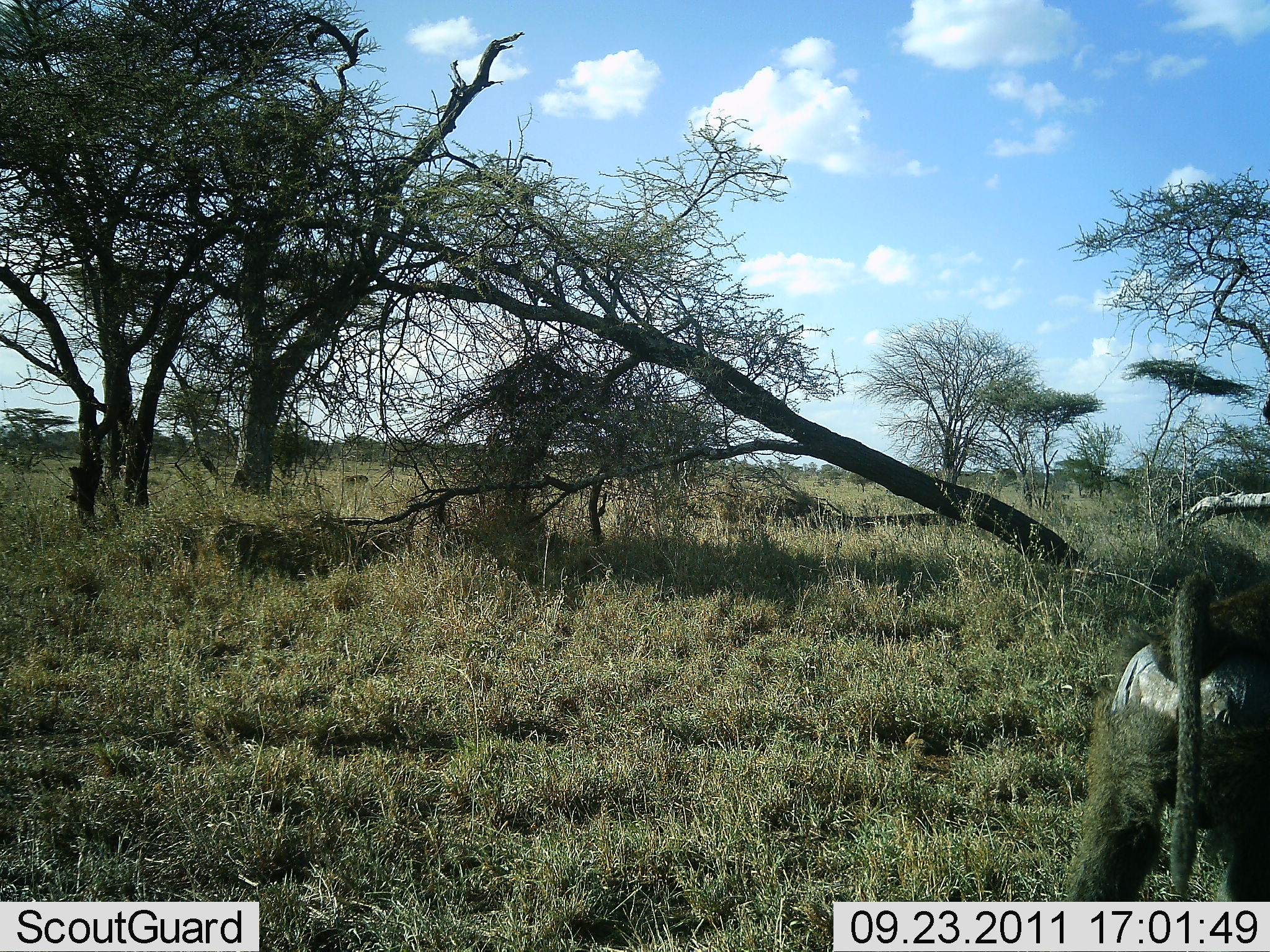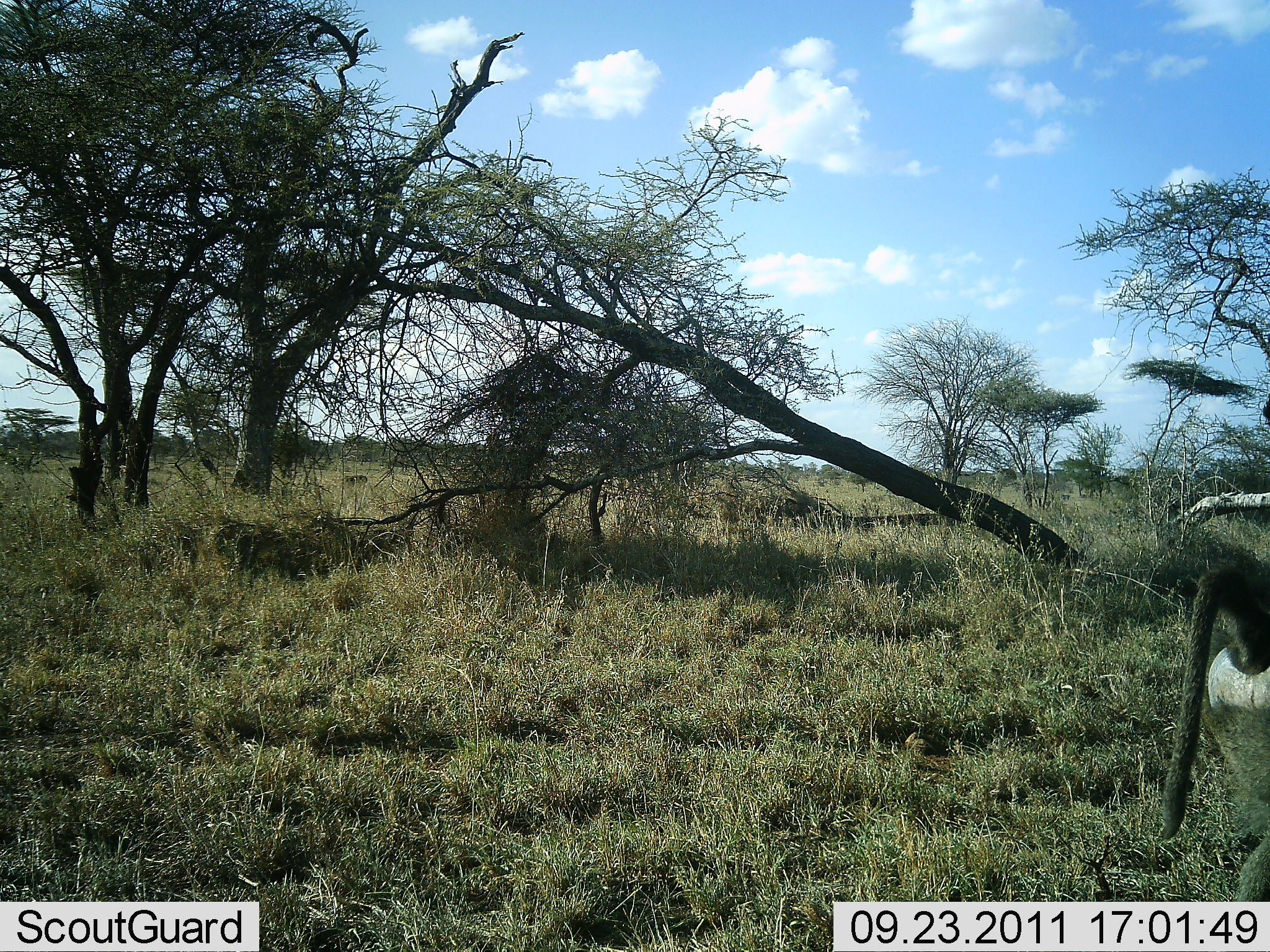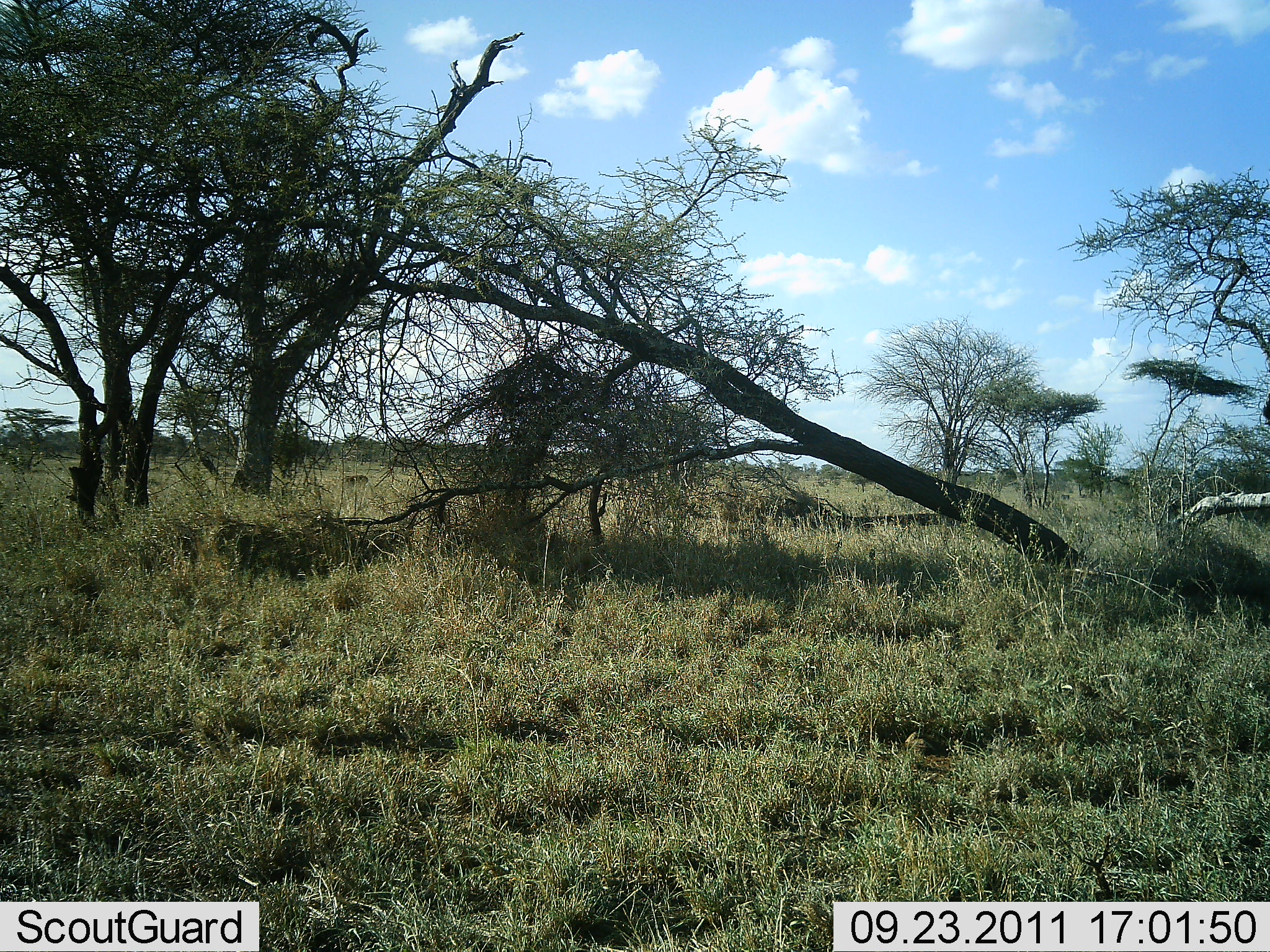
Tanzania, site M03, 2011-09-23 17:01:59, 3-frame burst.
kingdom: Animalia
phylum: Chordata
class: Mammalia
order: Primates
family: Cercopithecidae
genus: Papio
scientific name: Papio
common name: baboon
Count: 1.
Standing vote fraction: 0%.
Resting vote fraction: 0%.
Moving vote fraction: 100%.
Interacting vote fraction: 0%.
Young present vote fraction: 0%.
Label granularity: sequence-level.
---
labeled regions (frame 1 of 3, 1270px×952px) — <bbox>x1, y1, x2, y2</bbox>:
animal: <bbox>1058, 568, 1270, 949</bbox>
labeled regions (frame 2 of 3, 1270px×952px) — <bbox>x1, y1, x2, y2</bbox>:
animal: <bbox>1152, 553, 1270, 952</bbox>